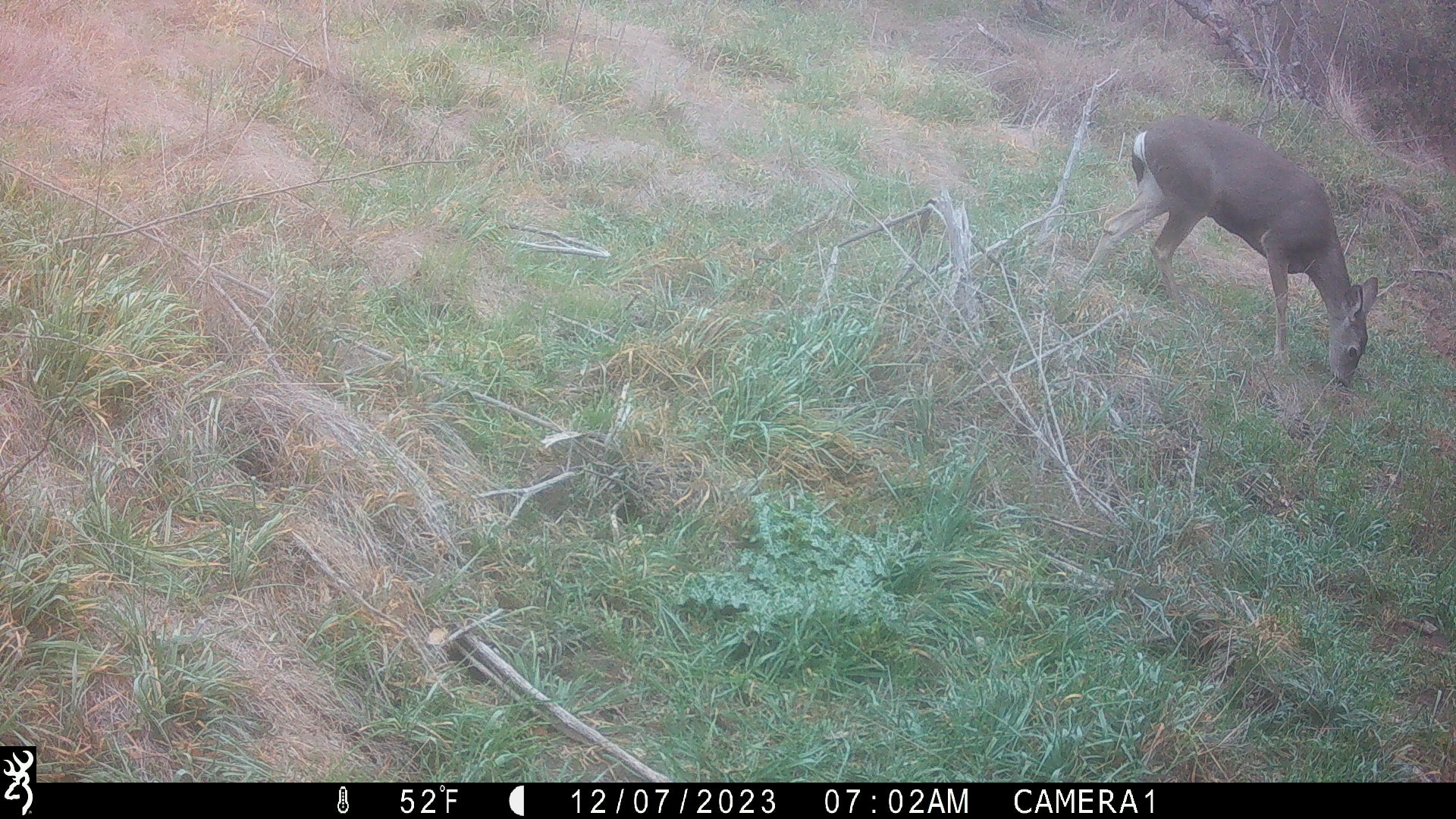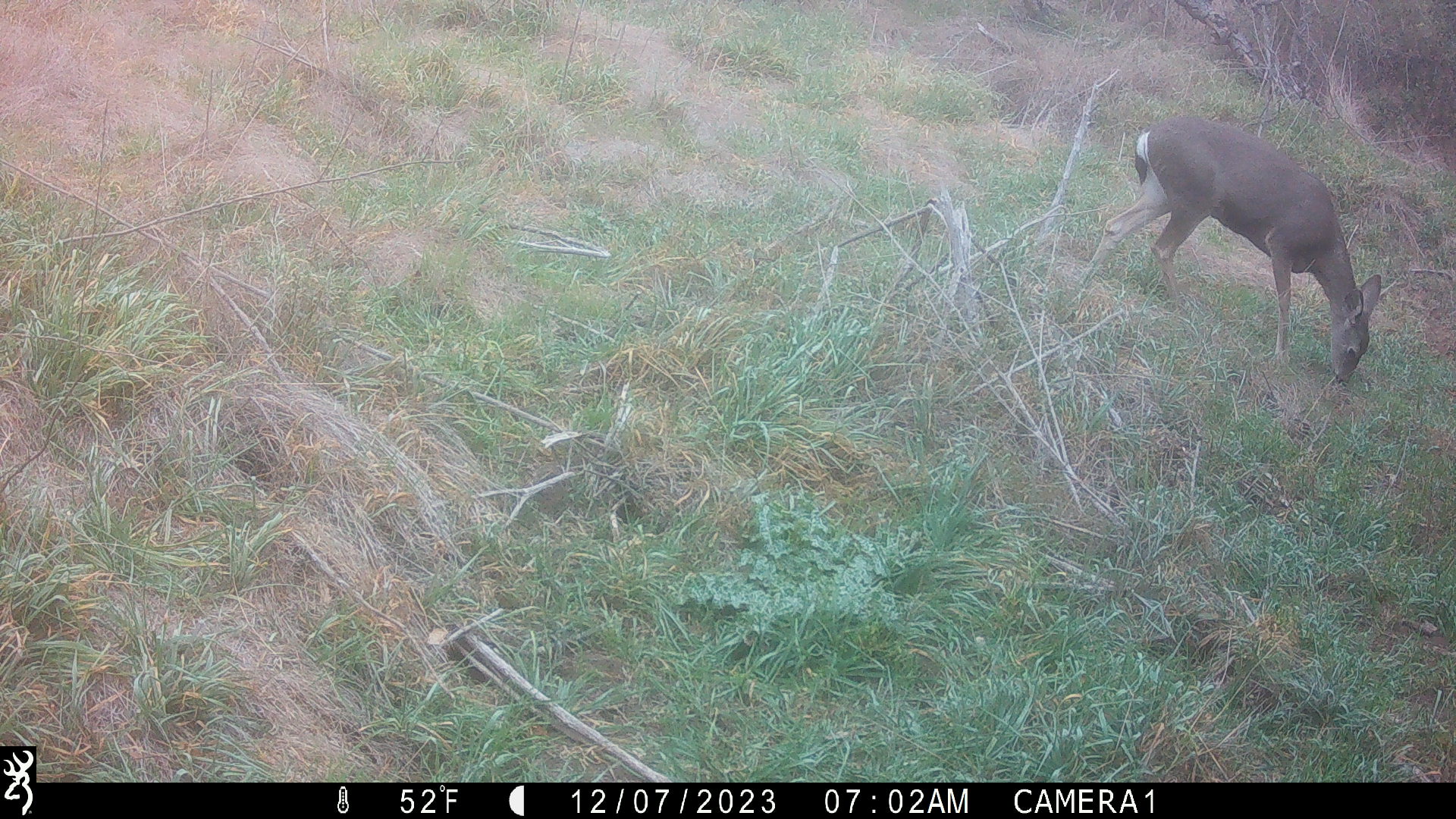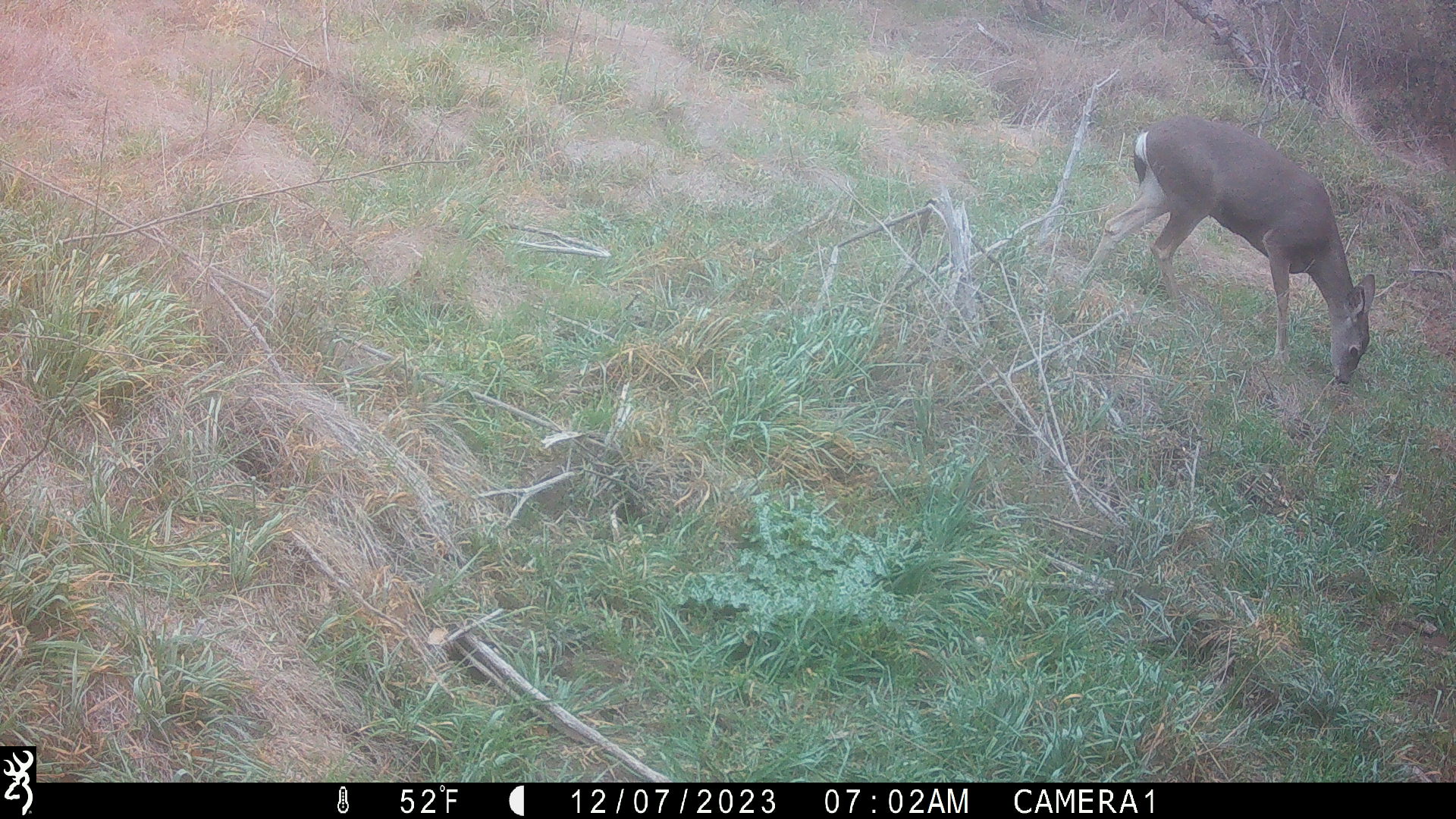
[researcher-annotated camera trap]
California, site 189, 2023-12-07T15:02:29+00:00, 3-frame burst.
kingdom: Animalia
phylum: Chordata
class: Mammalia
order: Artiodactyla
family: Cervidae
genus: Odocoileus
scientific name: Odocoileus hemionus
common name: mule deer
Mule deer (Odocoileus hemionus).